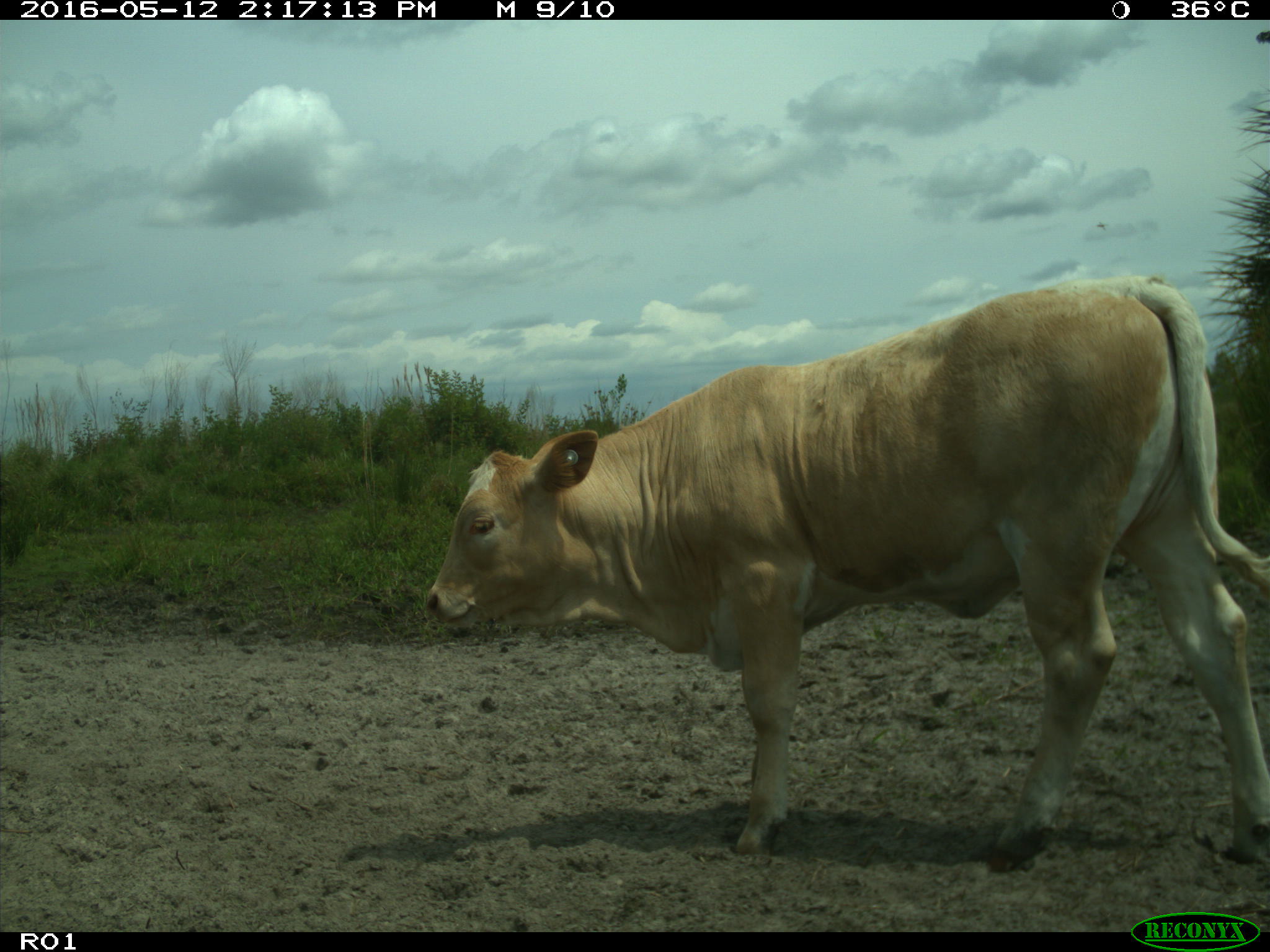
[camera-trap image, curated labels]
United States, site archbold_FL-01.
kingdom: Animalia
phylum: Chordata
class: Mammalia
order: Artiodactyla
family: Bovidae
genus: Bos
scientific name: Bos taurus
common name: domestic cow